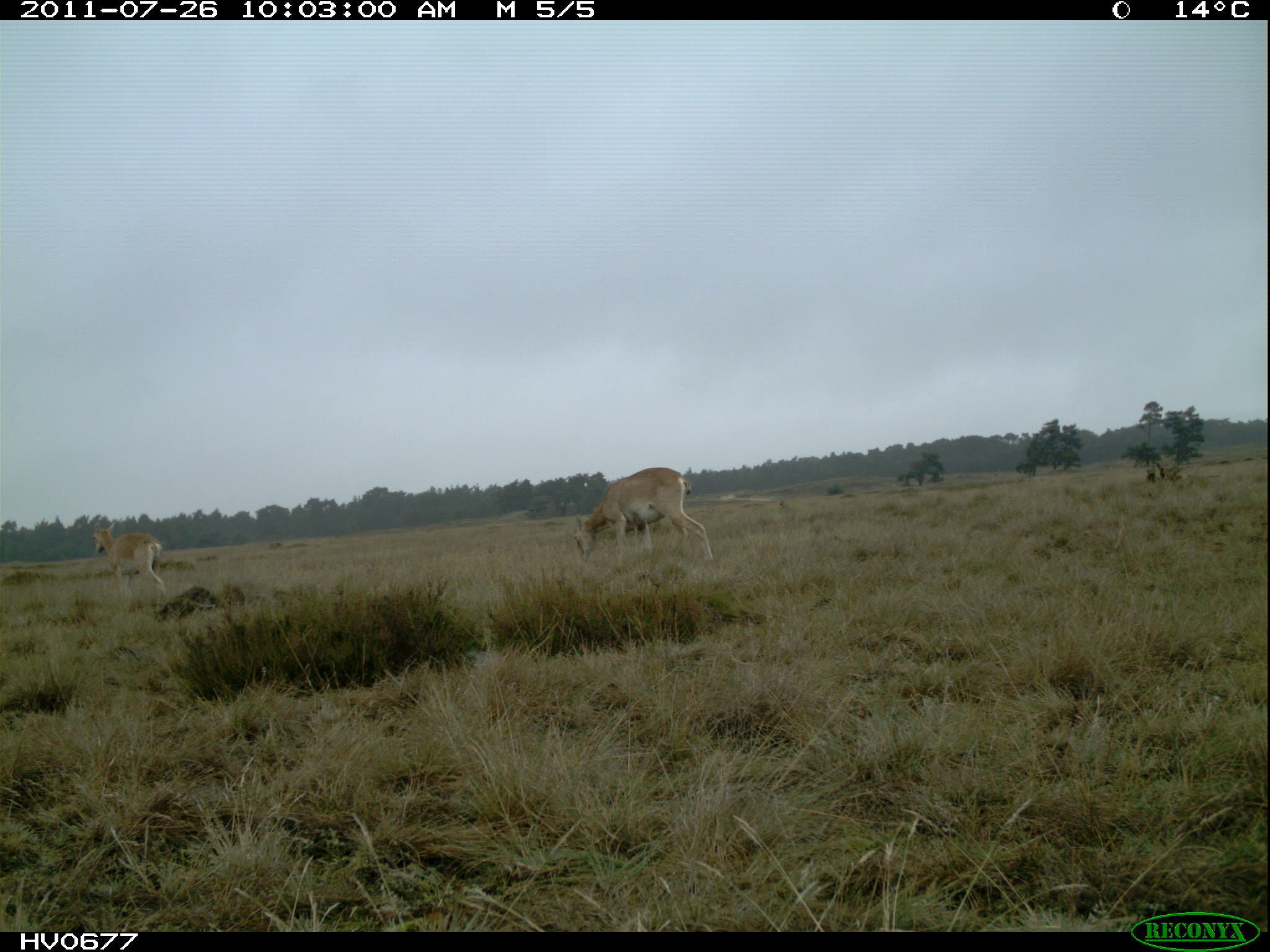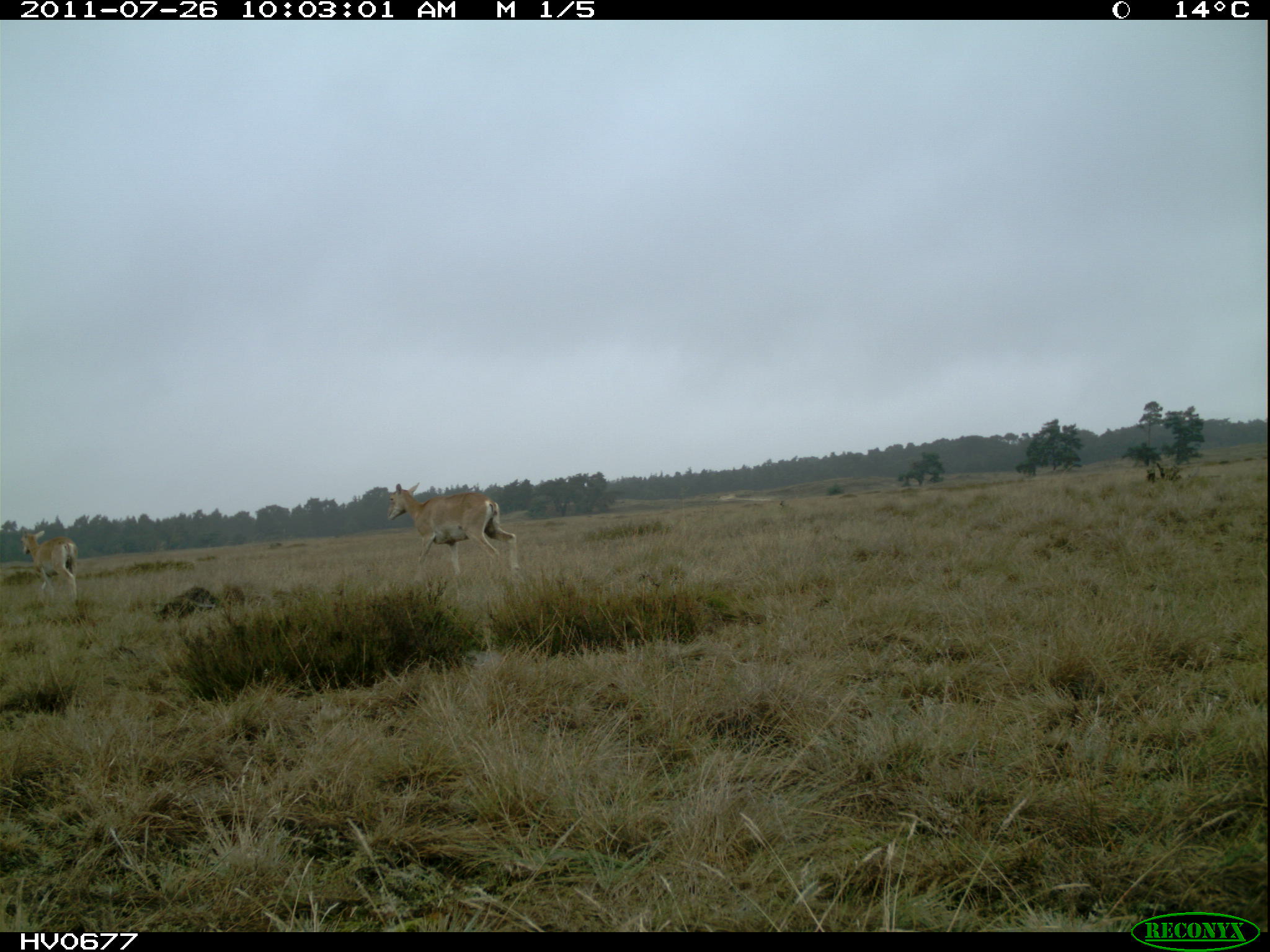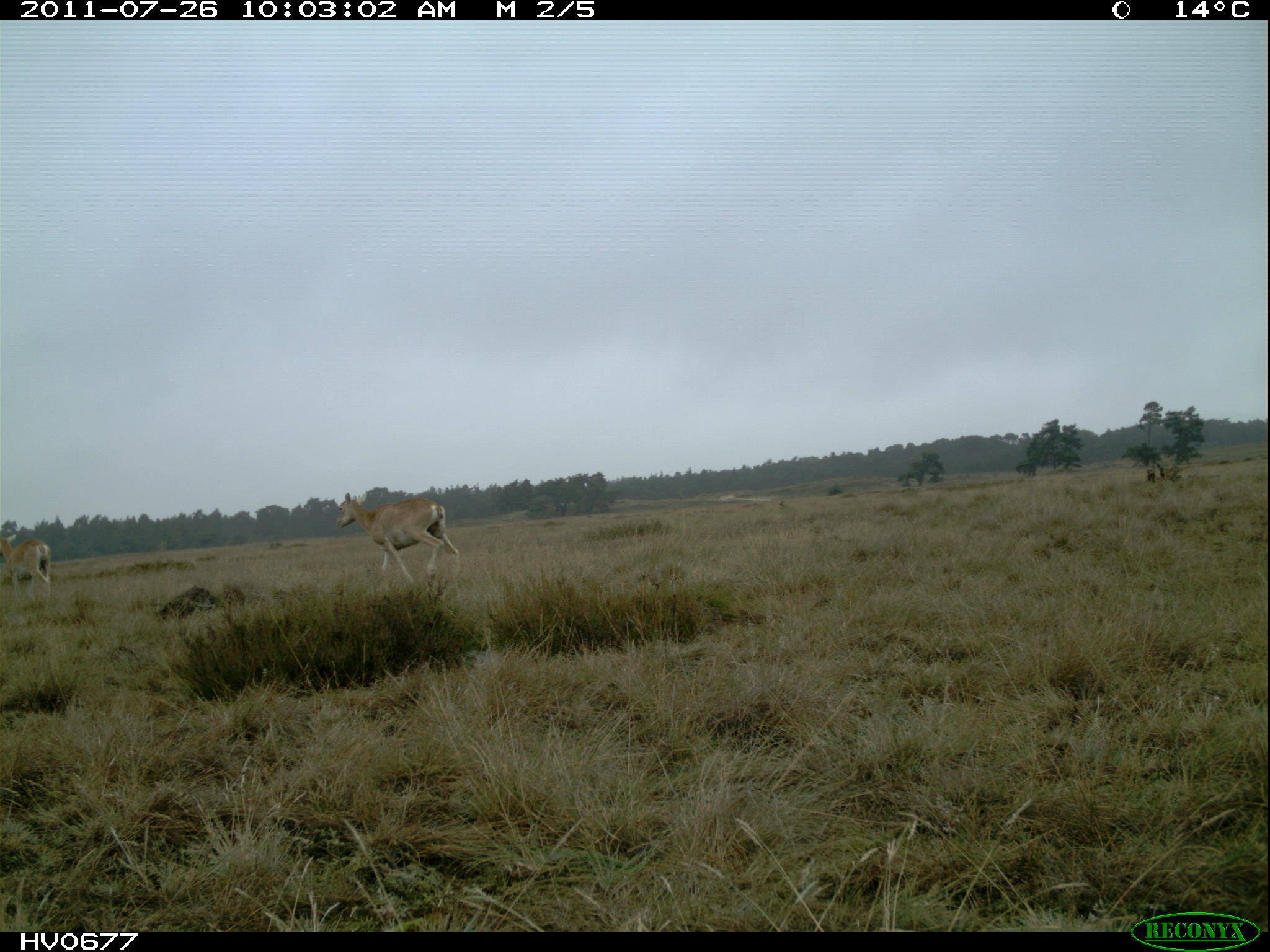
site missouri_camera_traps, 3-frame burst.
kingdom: Animalia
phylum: Chordata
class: Mammalia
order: Artiodactyla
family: Bovidae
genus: Ovis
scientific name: Ovis ammon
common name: mouflon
Mouflon (Ovis ammon). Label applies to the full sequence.